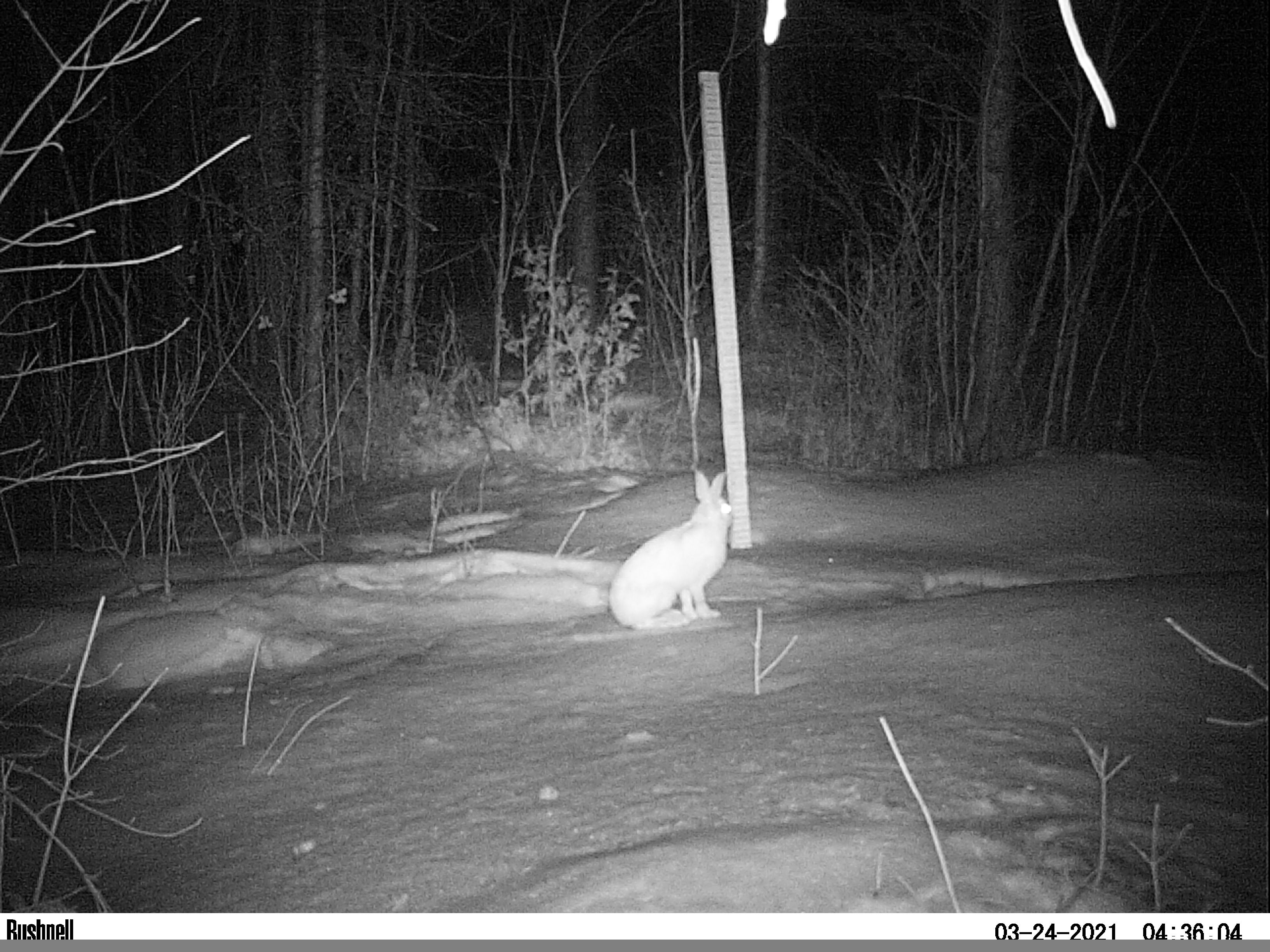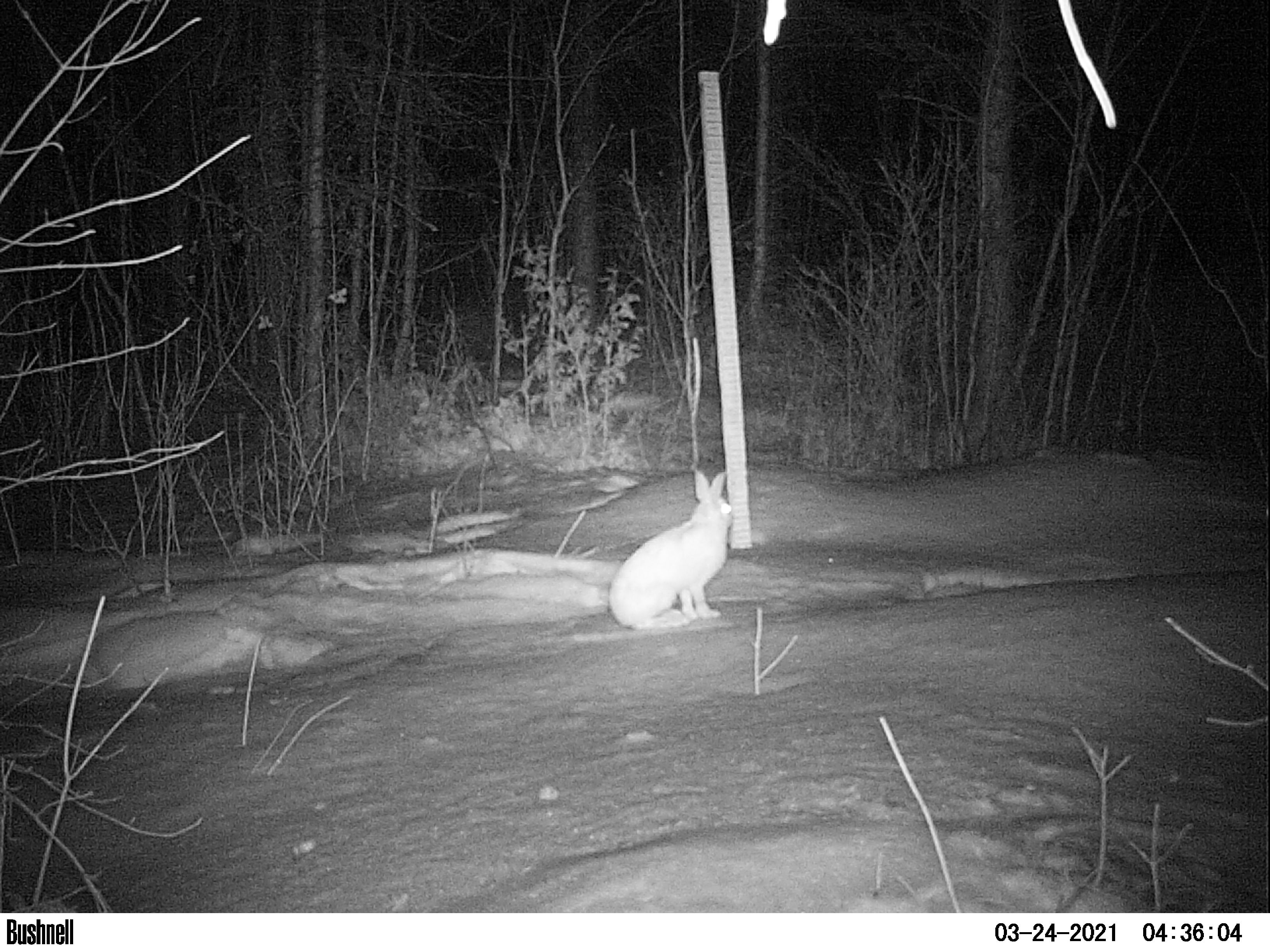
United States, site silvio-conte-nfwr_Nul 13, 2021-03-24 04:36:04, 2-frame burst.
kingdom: Animalia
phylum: Chordata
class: Mammalia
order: Lagomorpha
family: Leporidae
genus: Lepus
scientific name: Lepus americanus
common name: snowshoe hare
Snowshoe hare (Lepus americanus).